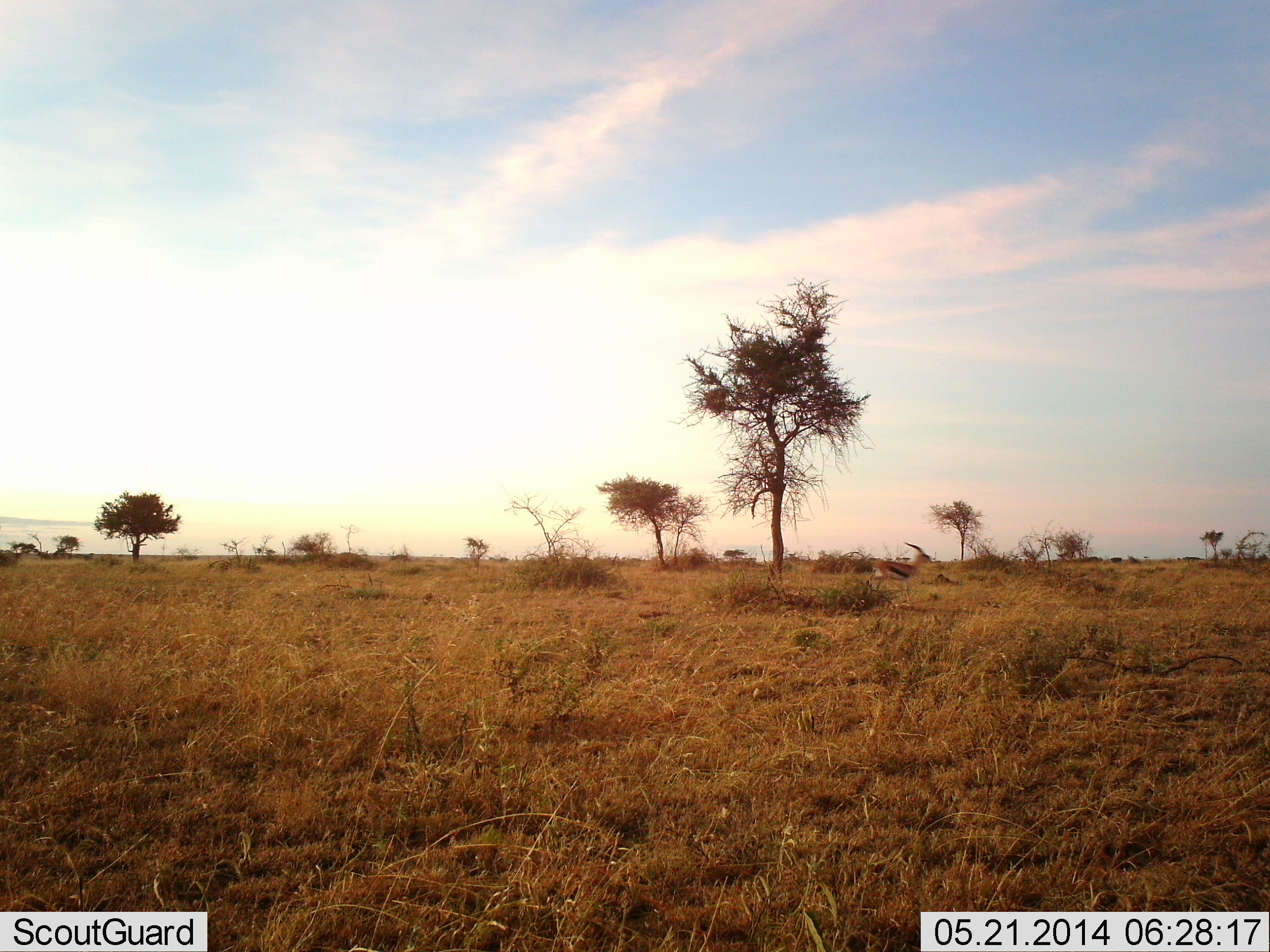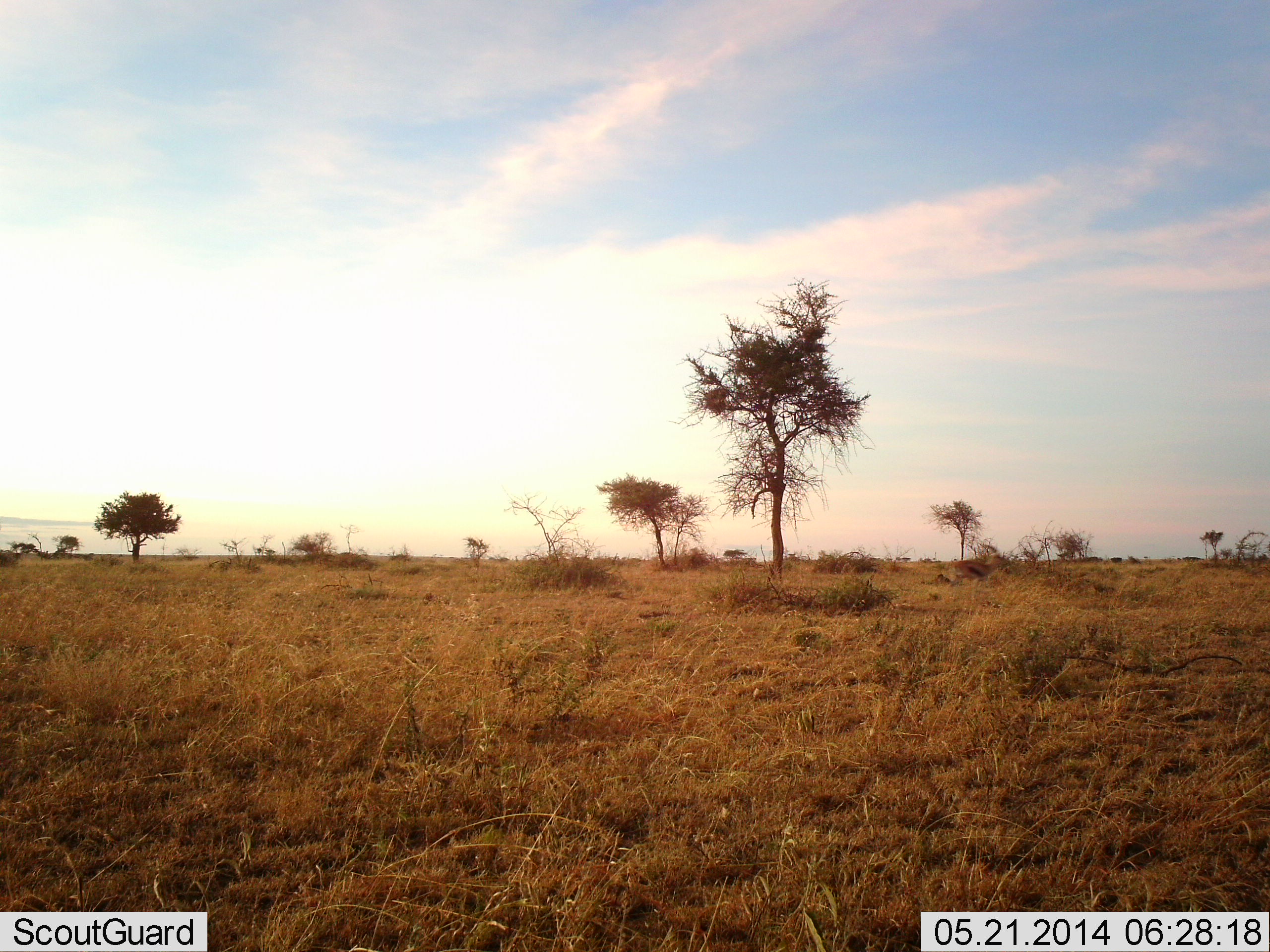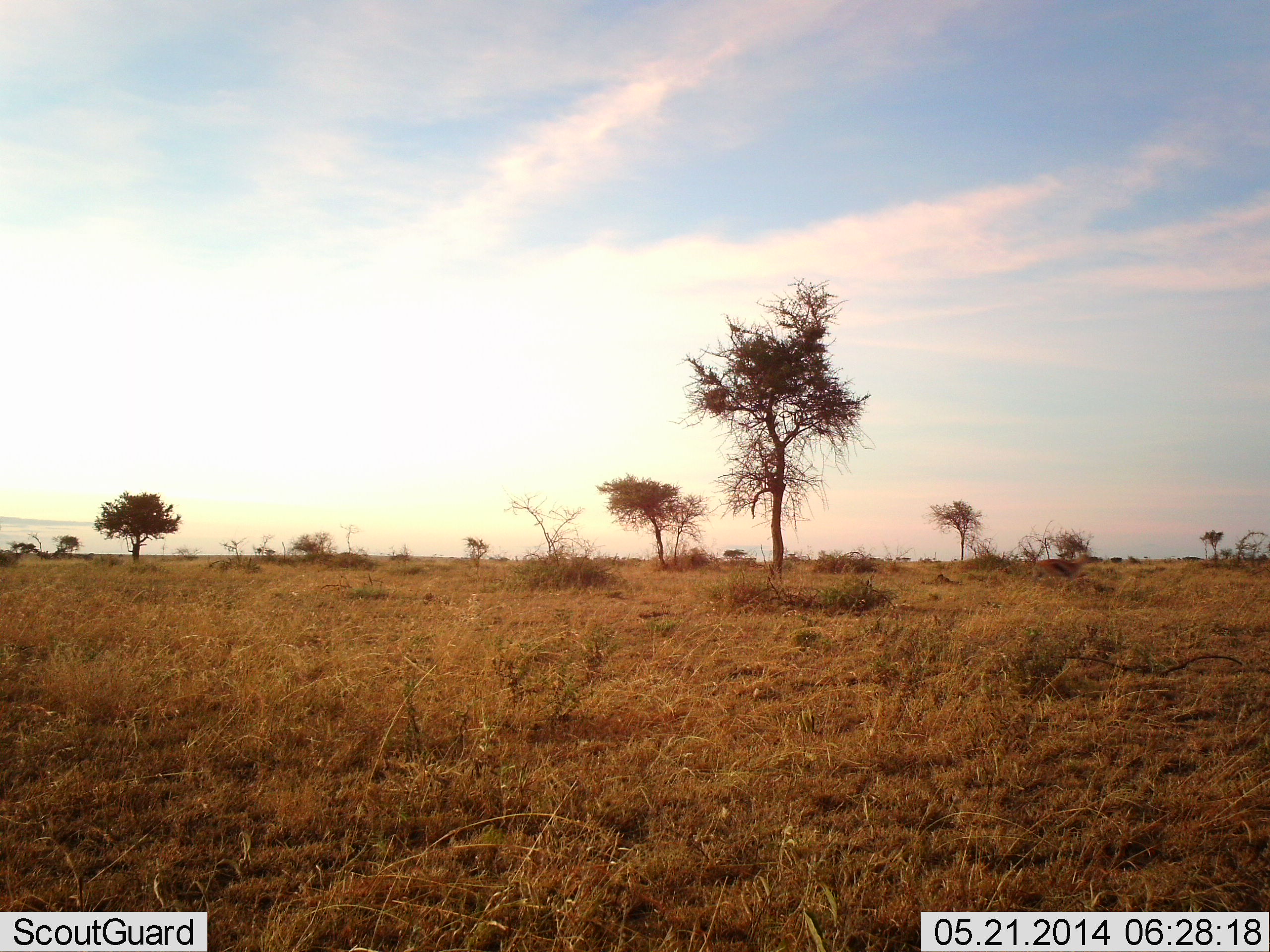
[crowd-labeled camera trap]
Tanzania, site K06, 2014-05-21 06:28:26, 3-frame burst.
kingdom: Animalia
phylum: Chordata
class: Mammalia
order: Artiodactyla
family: Bovidae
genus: Eudorcas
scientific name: Eudorcas thomsonii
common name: thomson's gazelle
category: gazellethomsons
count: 1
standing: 0%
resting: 0%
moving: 100%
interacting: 0%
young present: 0%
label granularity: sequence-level